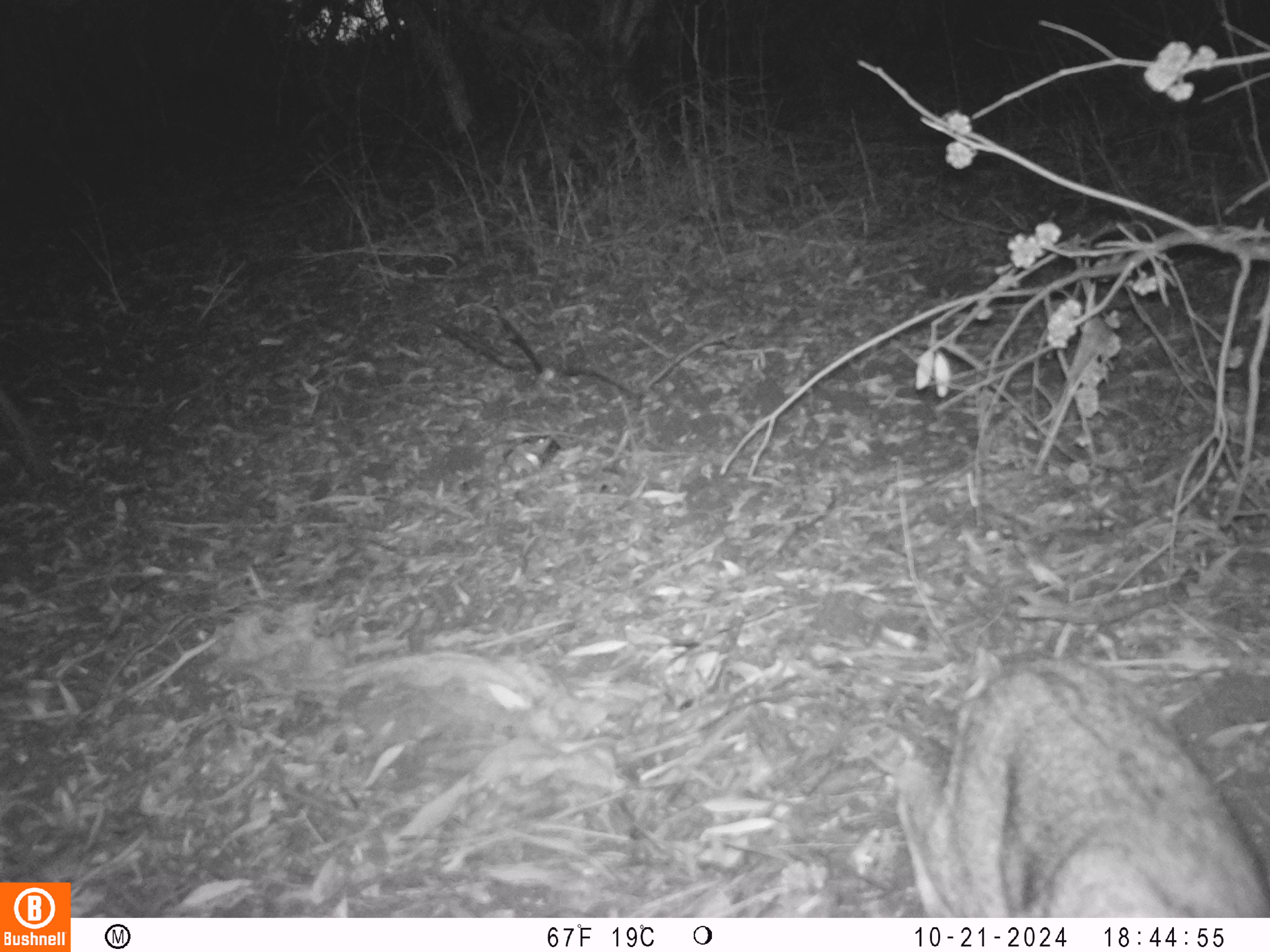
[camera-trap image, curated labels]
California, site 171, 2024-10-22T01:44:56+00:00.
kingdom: Animalia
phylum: Chordata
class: Mammalia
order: Carnivora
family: Felidae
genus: Lynx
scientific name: Lynx rufus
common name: bobcat